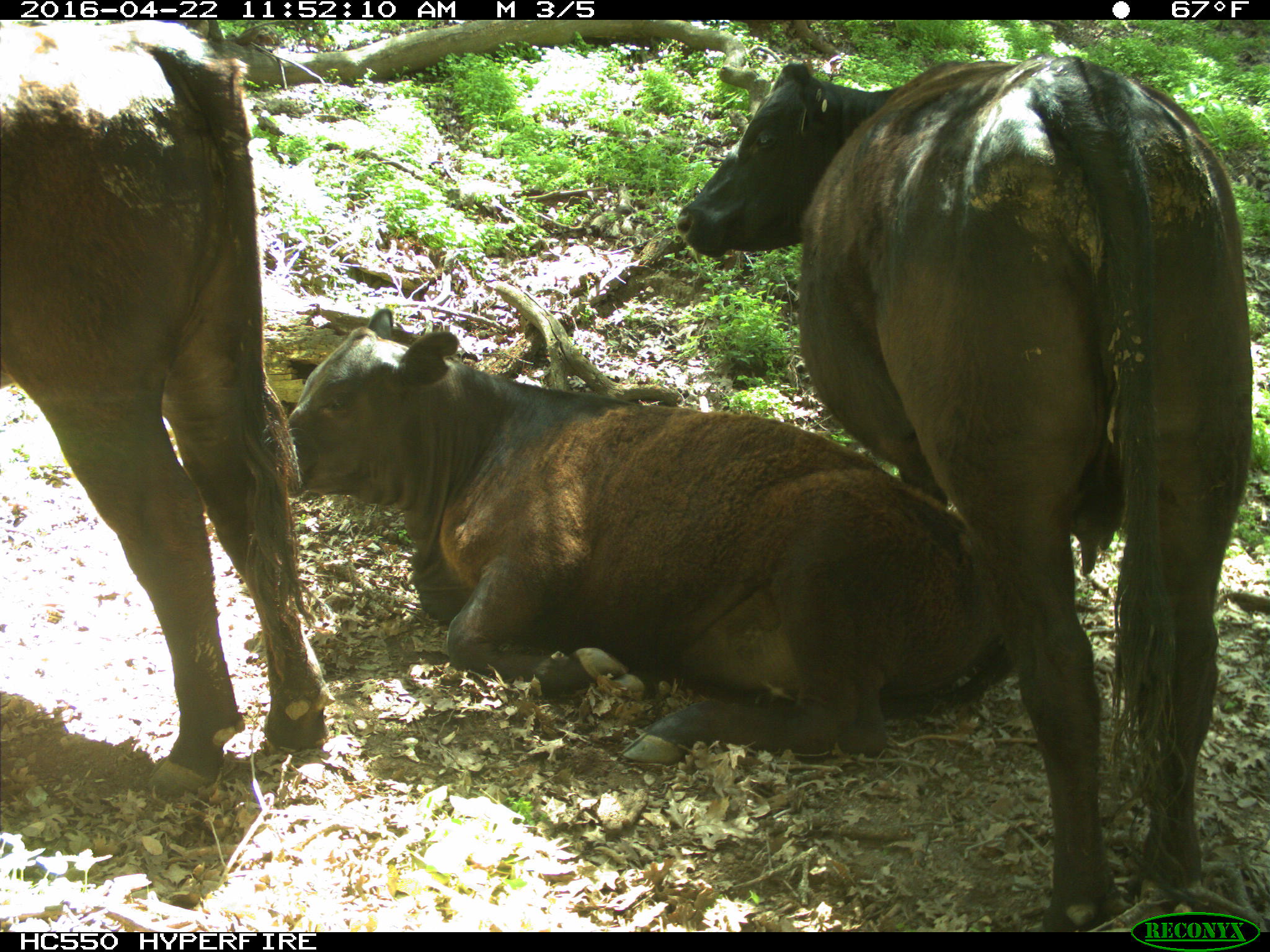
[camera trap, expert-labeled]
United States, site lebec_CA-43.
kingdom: Animalia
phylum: Chordata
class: Mammalia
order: Artiodactyla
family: Bovidae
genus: Bos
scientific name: Bos taurus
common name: domestic cow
Bos taurus (domestic cow).